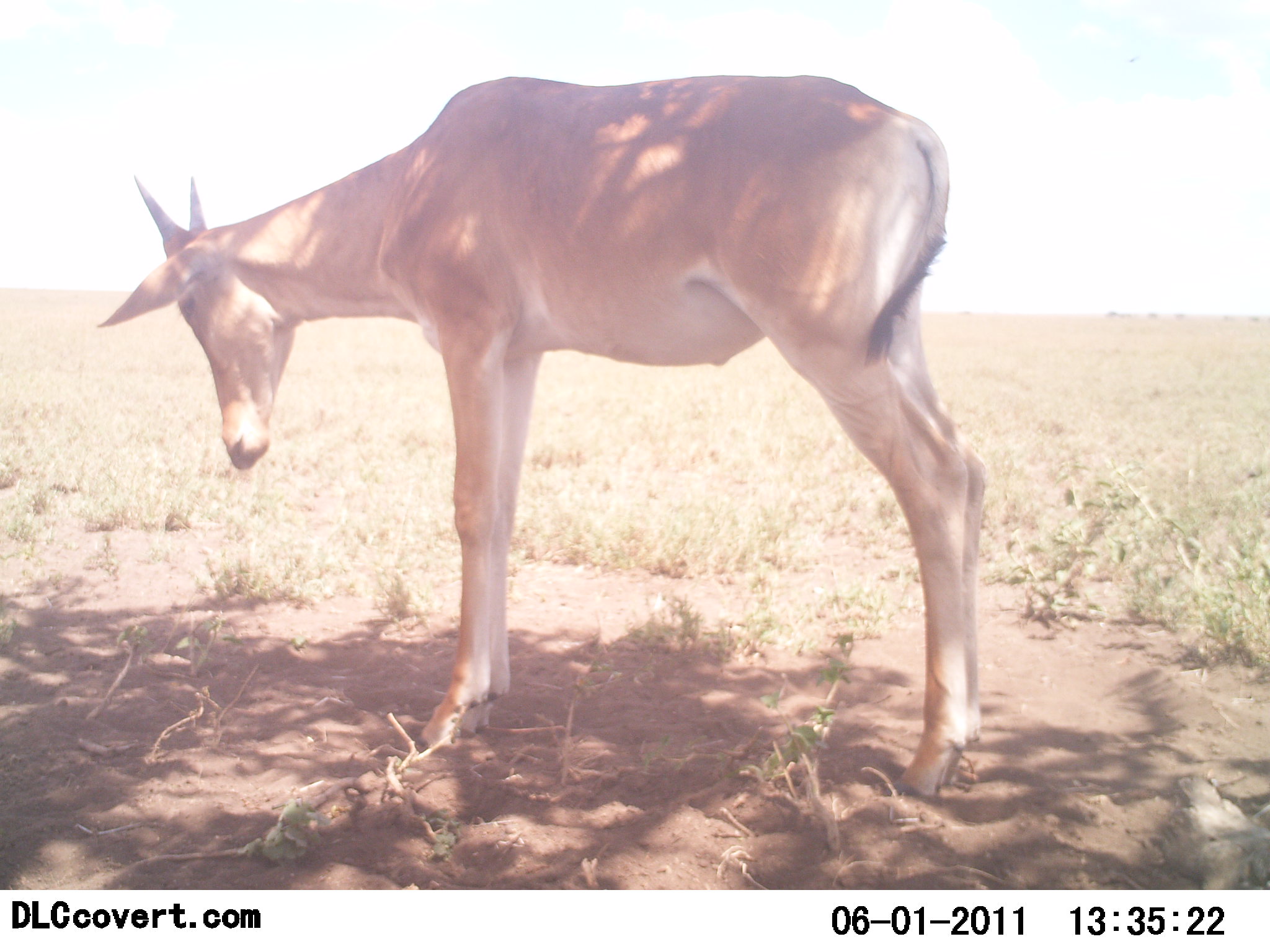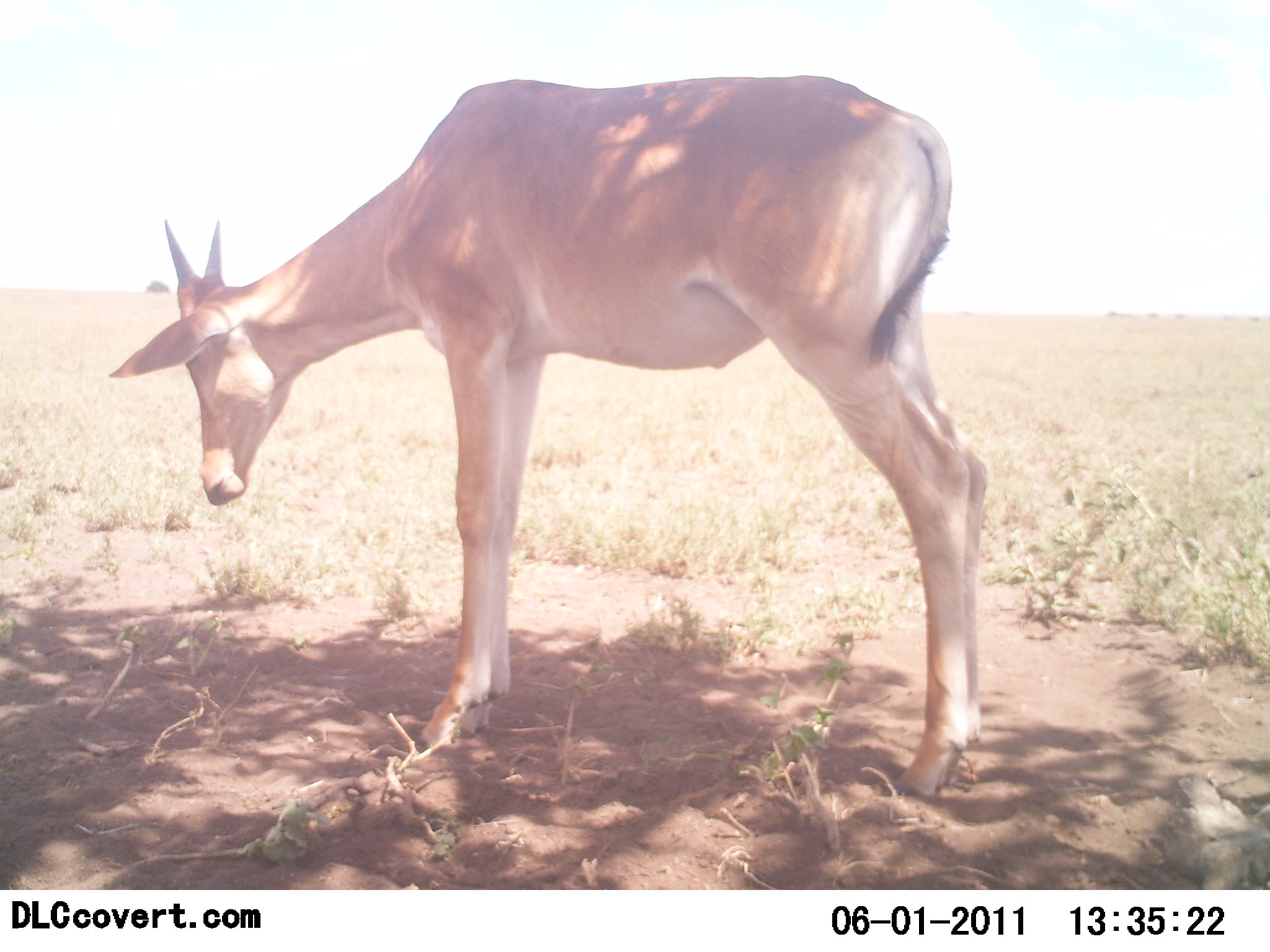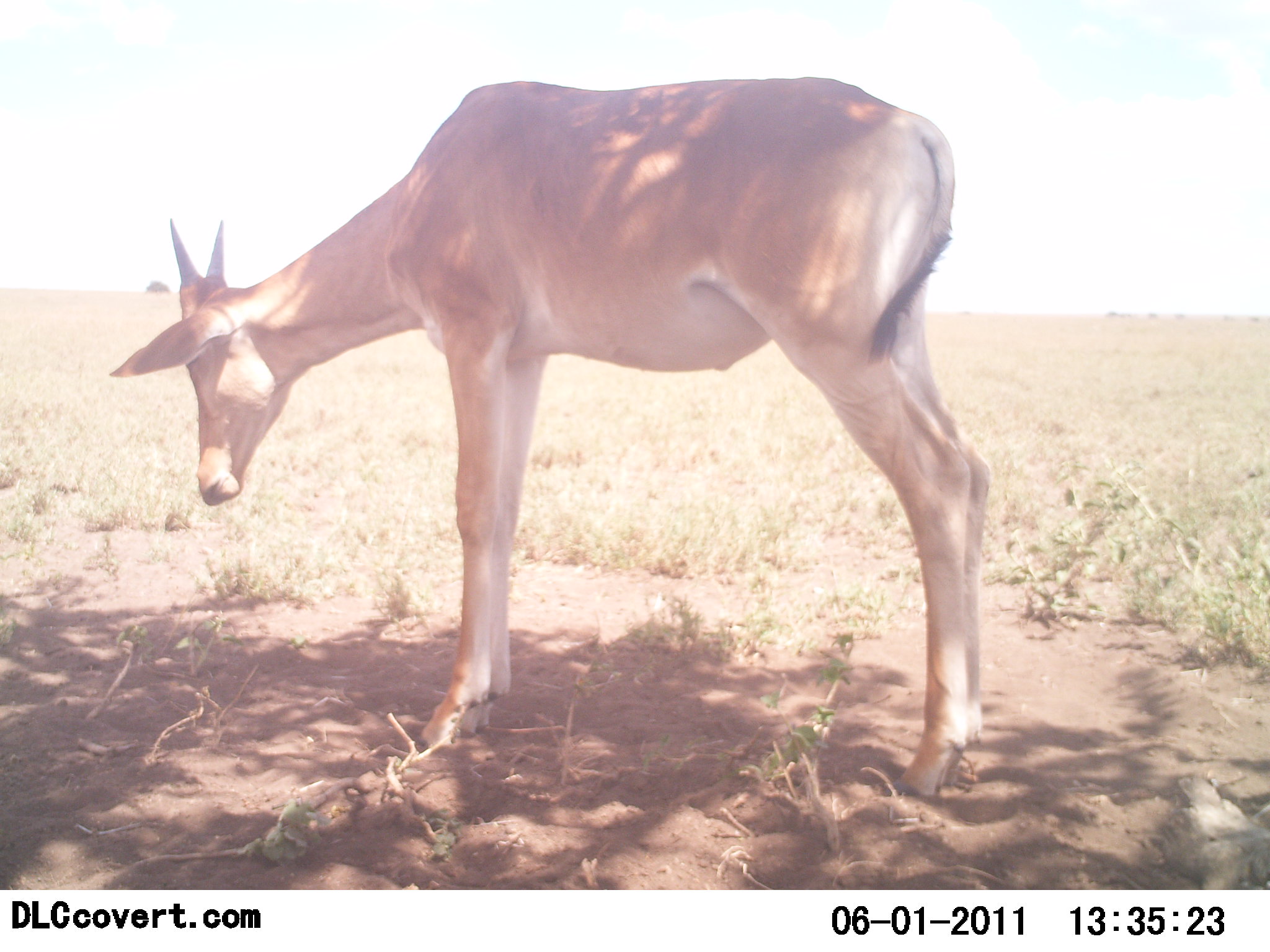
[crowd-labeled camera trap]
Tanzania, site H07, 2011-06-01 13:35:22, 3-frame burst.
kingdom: Animalia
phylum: Chordata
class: Mammalia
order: Artiodactyla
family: Bovidae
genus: Alcelaphus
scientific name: Alcelaphus buselaphus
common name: hartebeest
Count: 1.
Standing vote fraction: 100%.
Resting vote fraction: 0%.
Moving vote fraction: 11%.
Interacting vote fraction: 0%.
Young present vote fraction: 33%.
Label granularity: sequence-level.